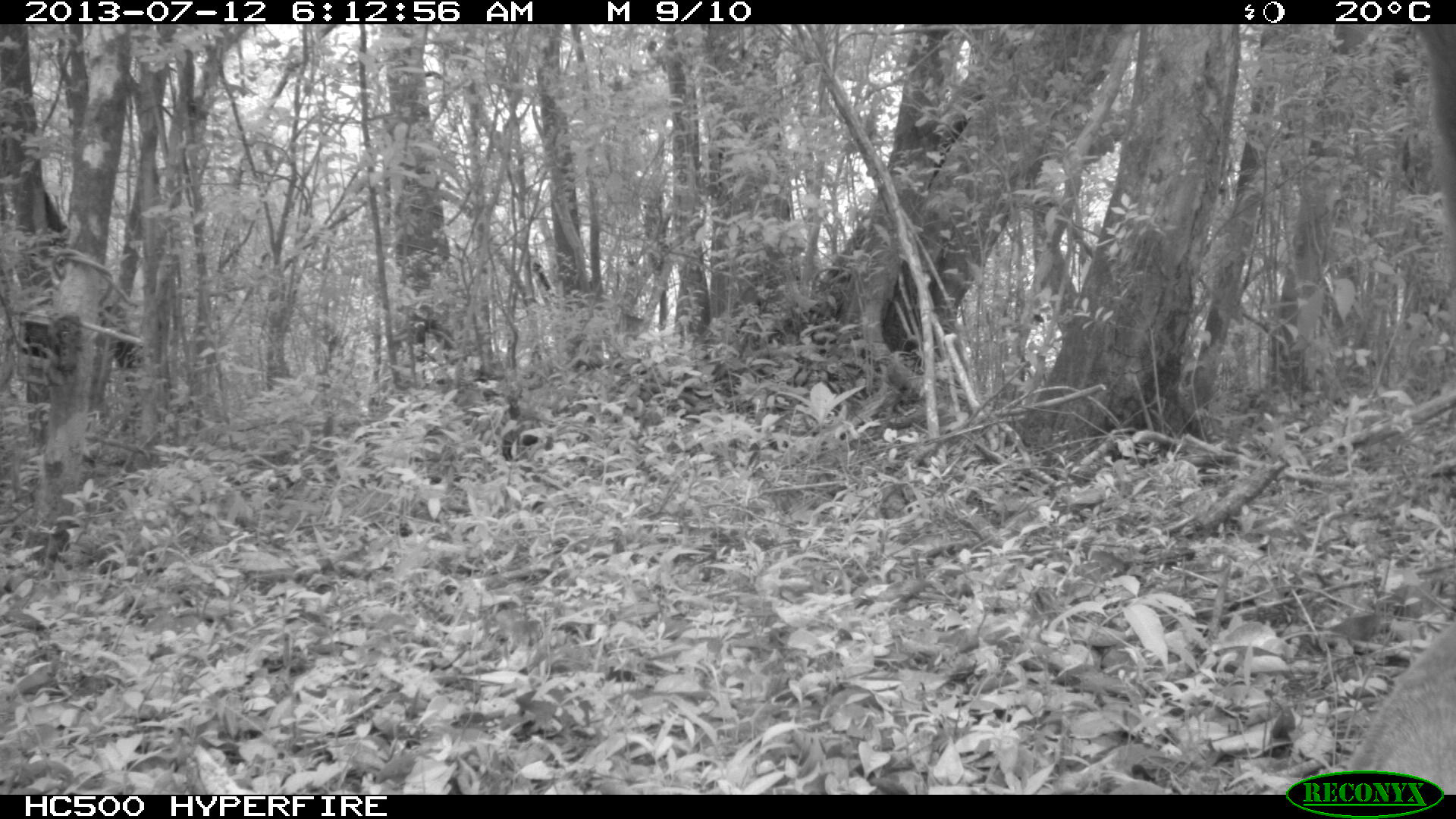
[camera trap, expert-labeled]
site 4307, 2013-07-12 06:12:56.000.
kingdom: Animalia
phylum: Chordata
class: Mammalia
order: Carnivora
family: Procyonidae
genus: Nasua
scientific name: Nasua narica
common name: white-nosed coati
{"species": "Nasua narica (white-nosed coati)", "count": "1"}